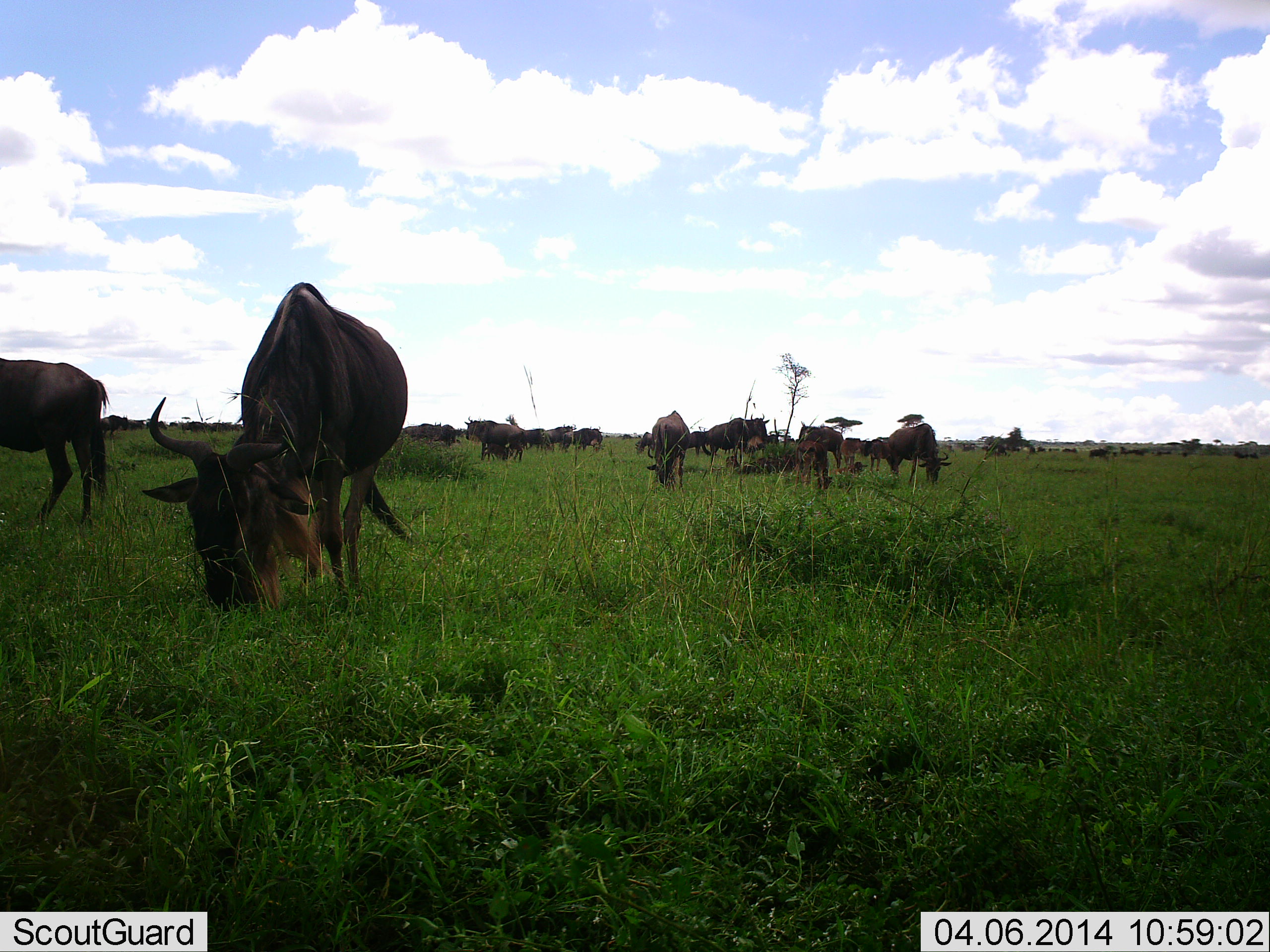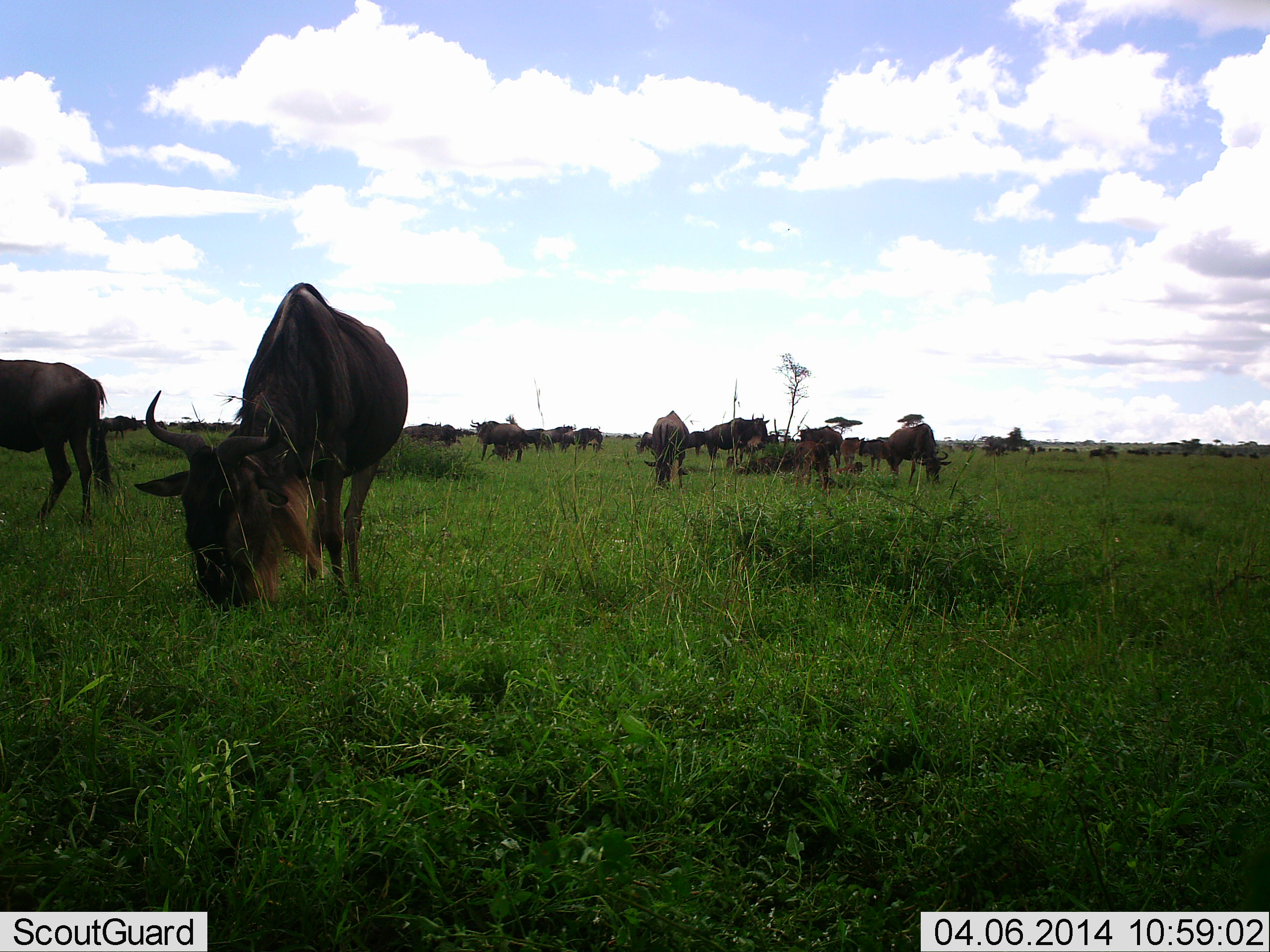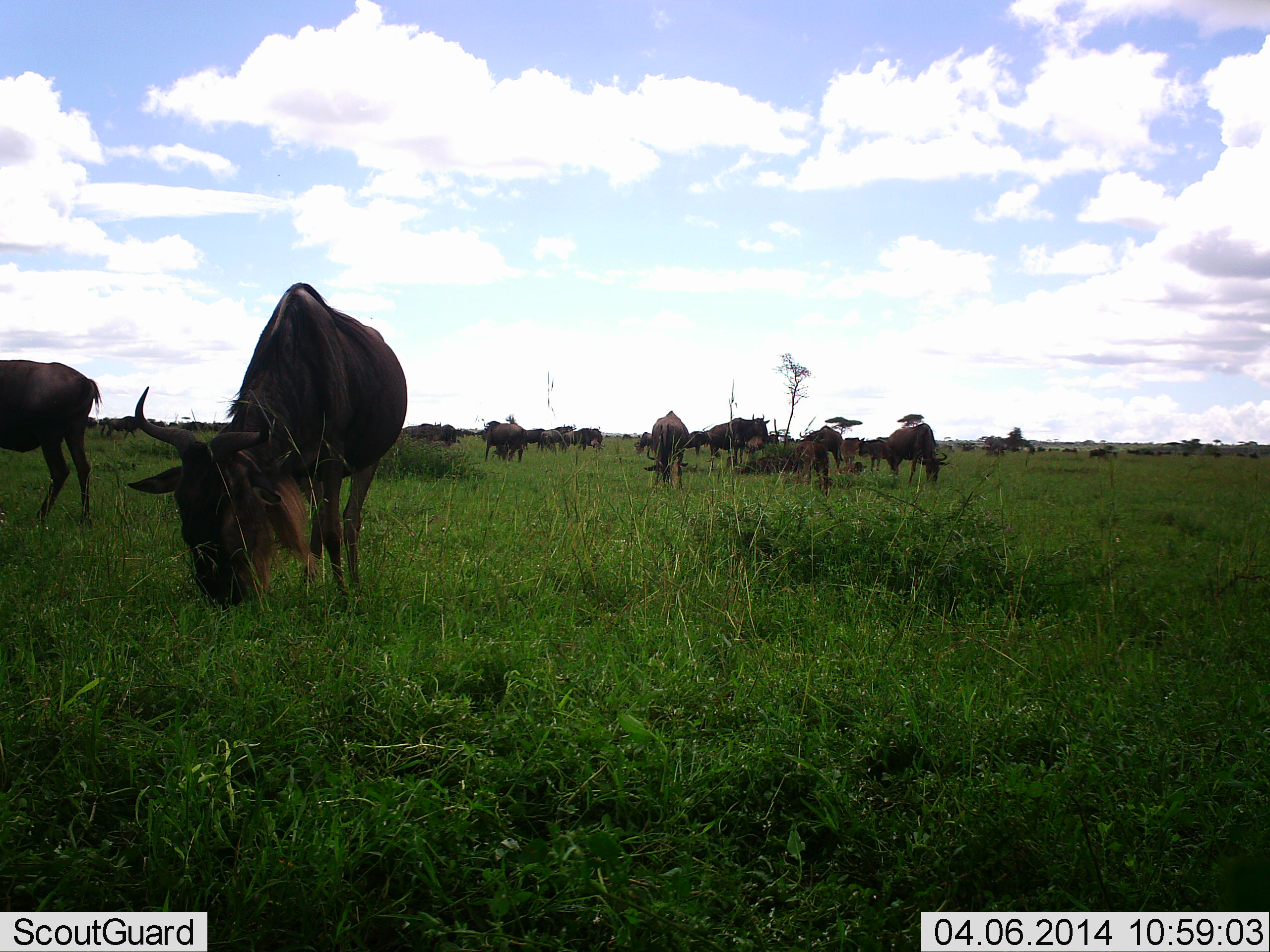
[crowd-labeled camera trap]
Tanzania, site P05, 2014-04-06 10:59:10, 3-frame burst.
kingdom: Animalia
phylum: Chordata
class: Mammalia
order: Artiodactyla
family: Bovidae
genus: Connochaetes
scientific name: Connochaetes taurinus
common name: blue wildebeest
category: wildebeest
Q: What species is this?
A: Wildebeest (blue wildebeest) (Connochaetes taurinus).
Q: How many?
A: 11-50.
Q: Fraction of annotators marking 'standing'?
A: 60%.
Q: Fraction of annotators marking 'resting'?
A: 10%.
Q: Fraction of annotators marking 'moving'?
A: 30%.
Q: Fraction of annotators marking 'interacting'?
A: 0%.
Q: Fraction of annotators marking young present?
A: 20%.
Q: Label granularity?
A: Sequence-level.